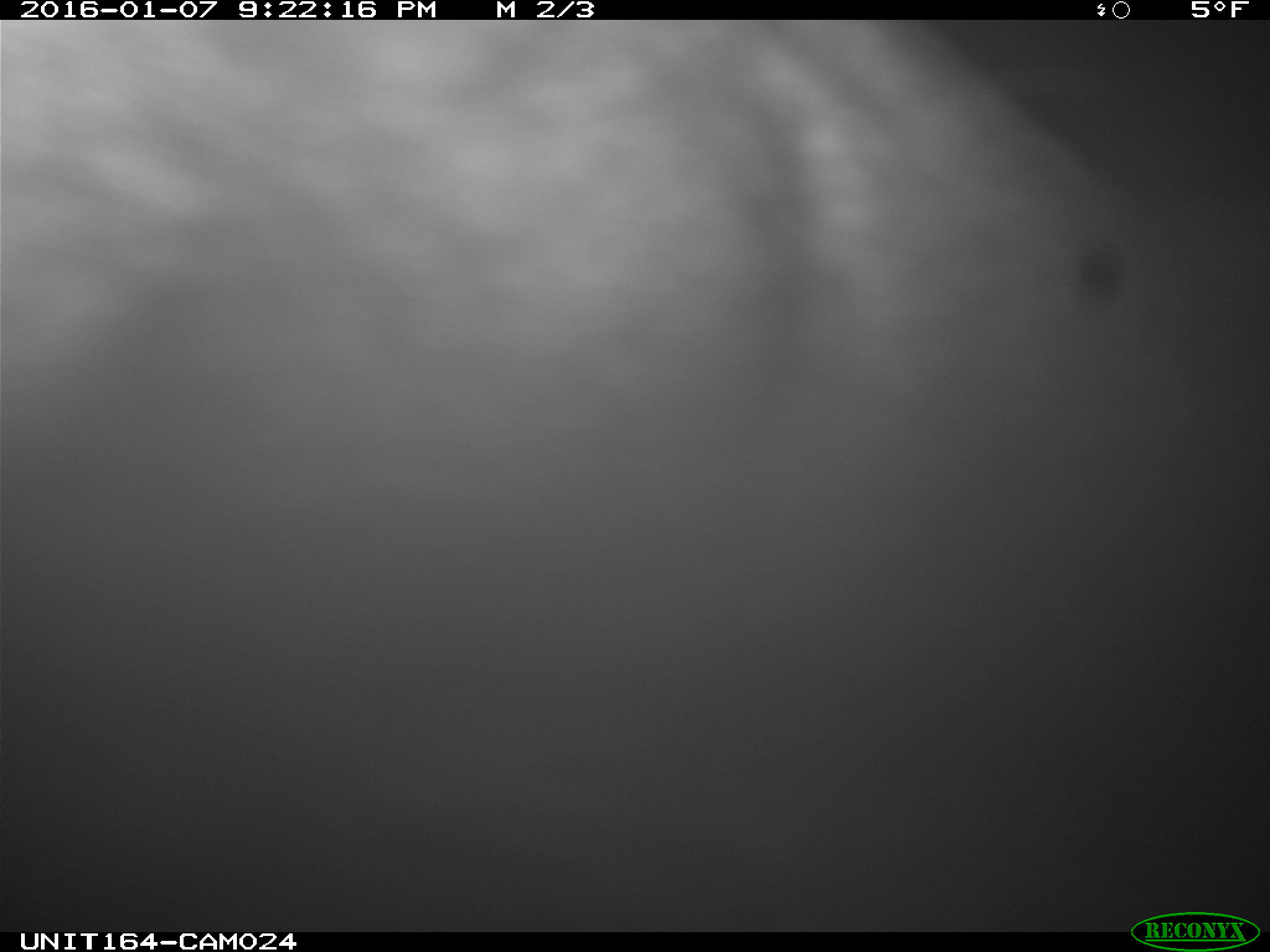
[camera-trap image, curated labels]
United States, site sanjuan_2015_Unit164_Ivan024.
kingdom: Animalia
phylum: Chordata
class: Mammalia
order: Artiodactyla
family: Cervidae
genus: Alces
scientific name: Alces alces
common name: moose